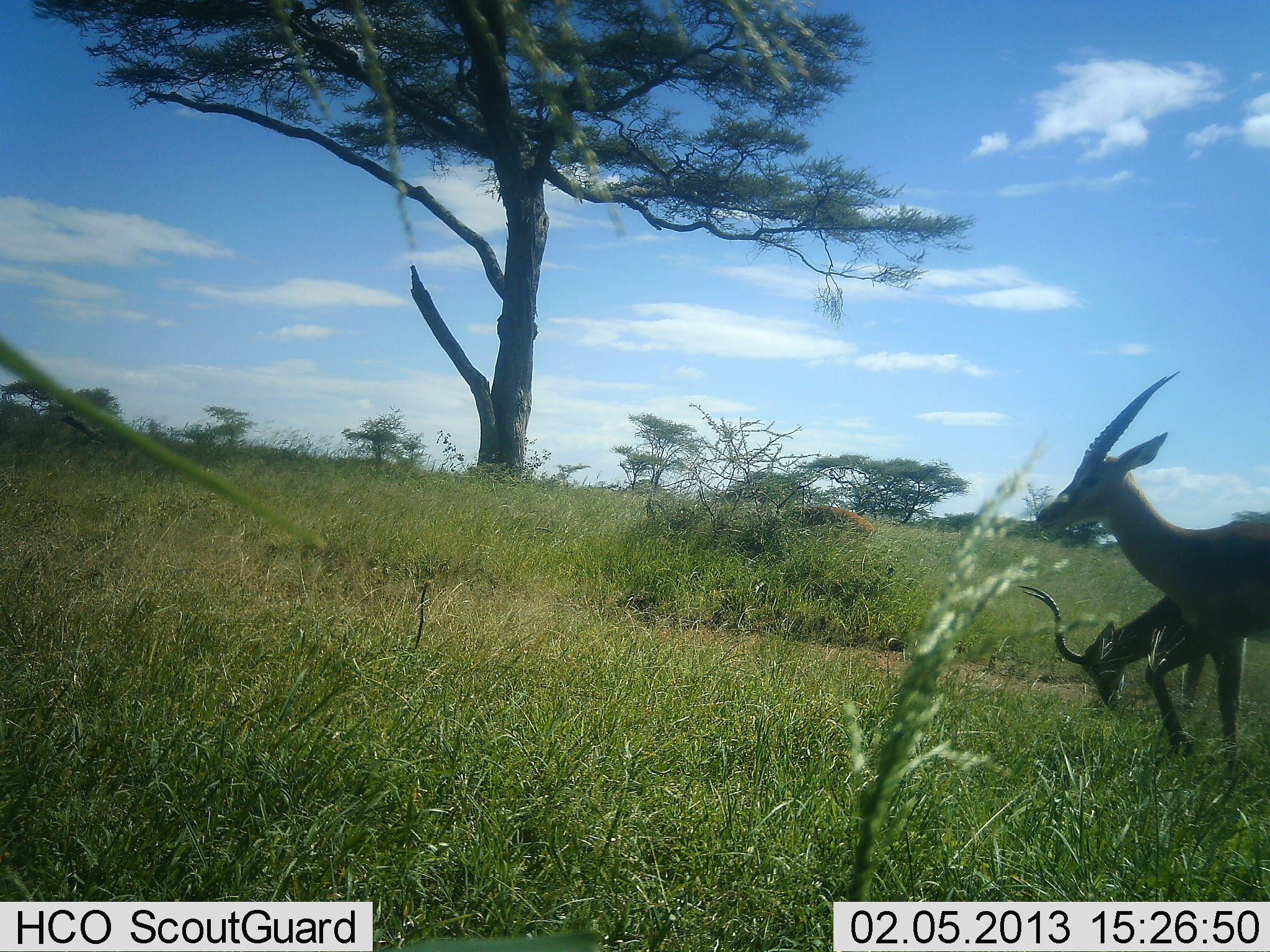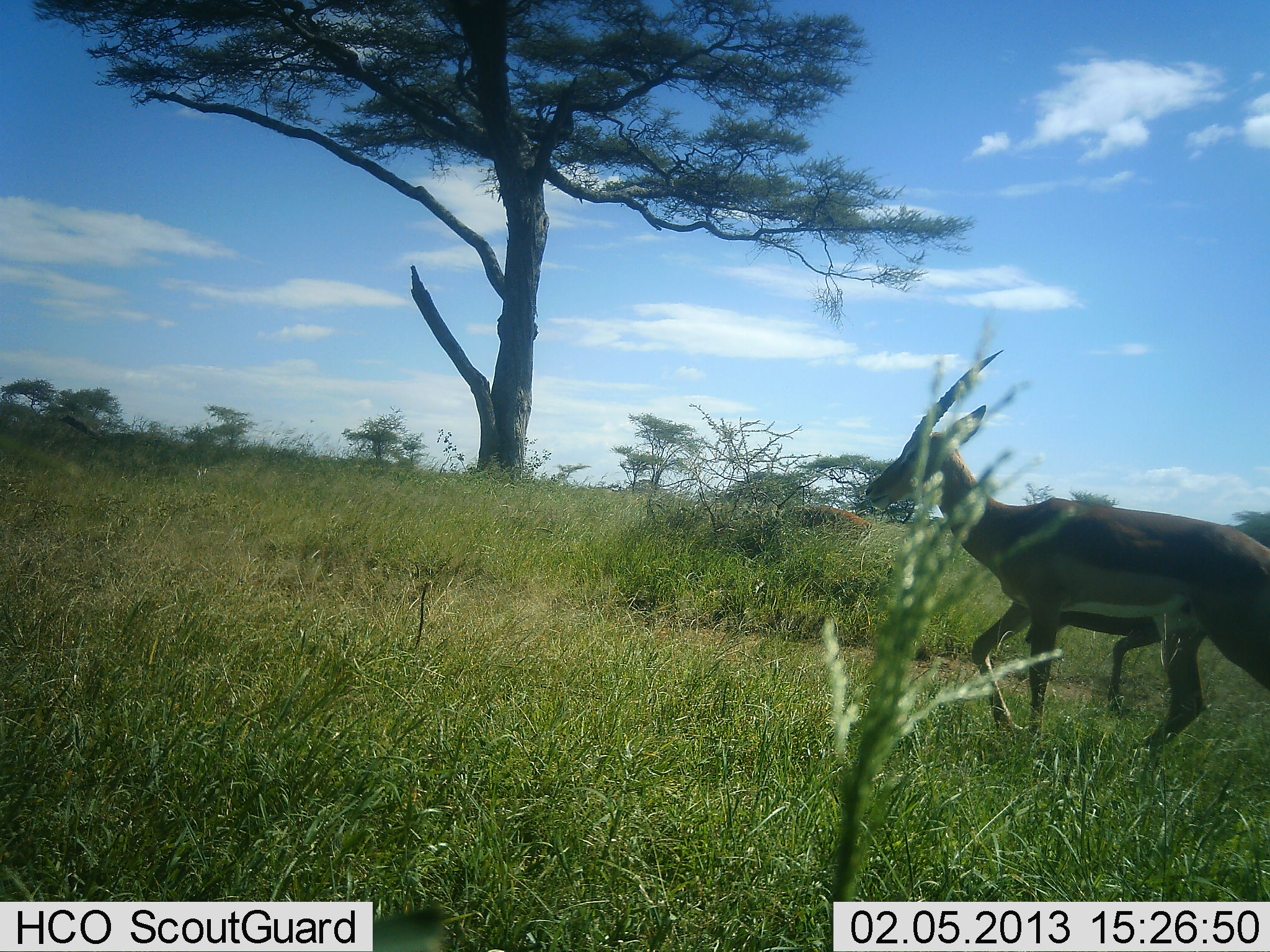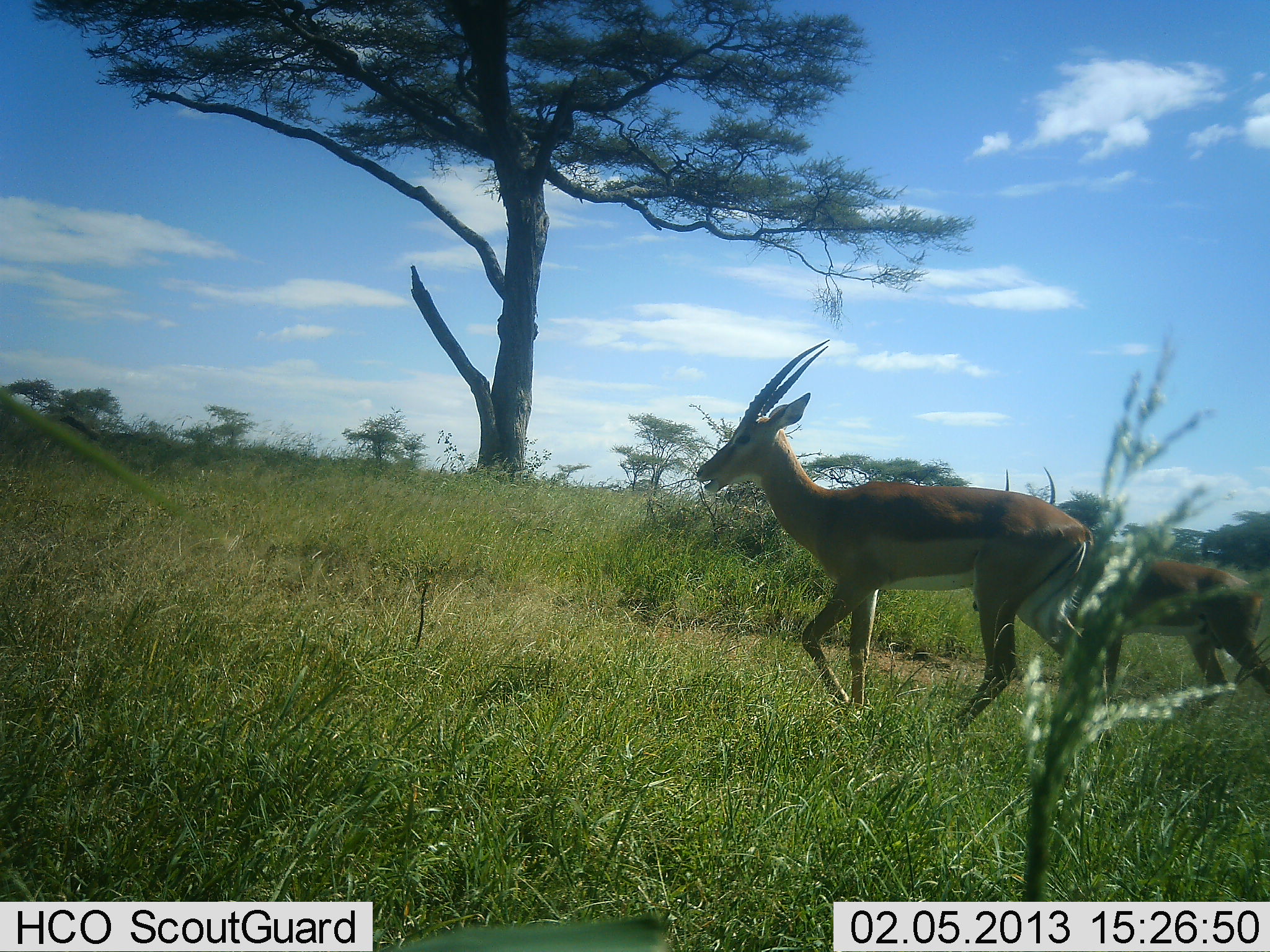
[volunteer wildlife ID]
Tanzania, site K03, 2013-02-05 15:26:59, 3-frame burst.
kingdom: Animalia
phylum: Chordata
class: Mammalia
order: Artiodactyla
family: Bovidae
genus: Nanger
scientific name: Nanger granti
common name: grant's gazelle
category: gazellegrants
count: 2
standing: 7%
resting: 0%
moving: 100%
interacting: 0%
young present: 7%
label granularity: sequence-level